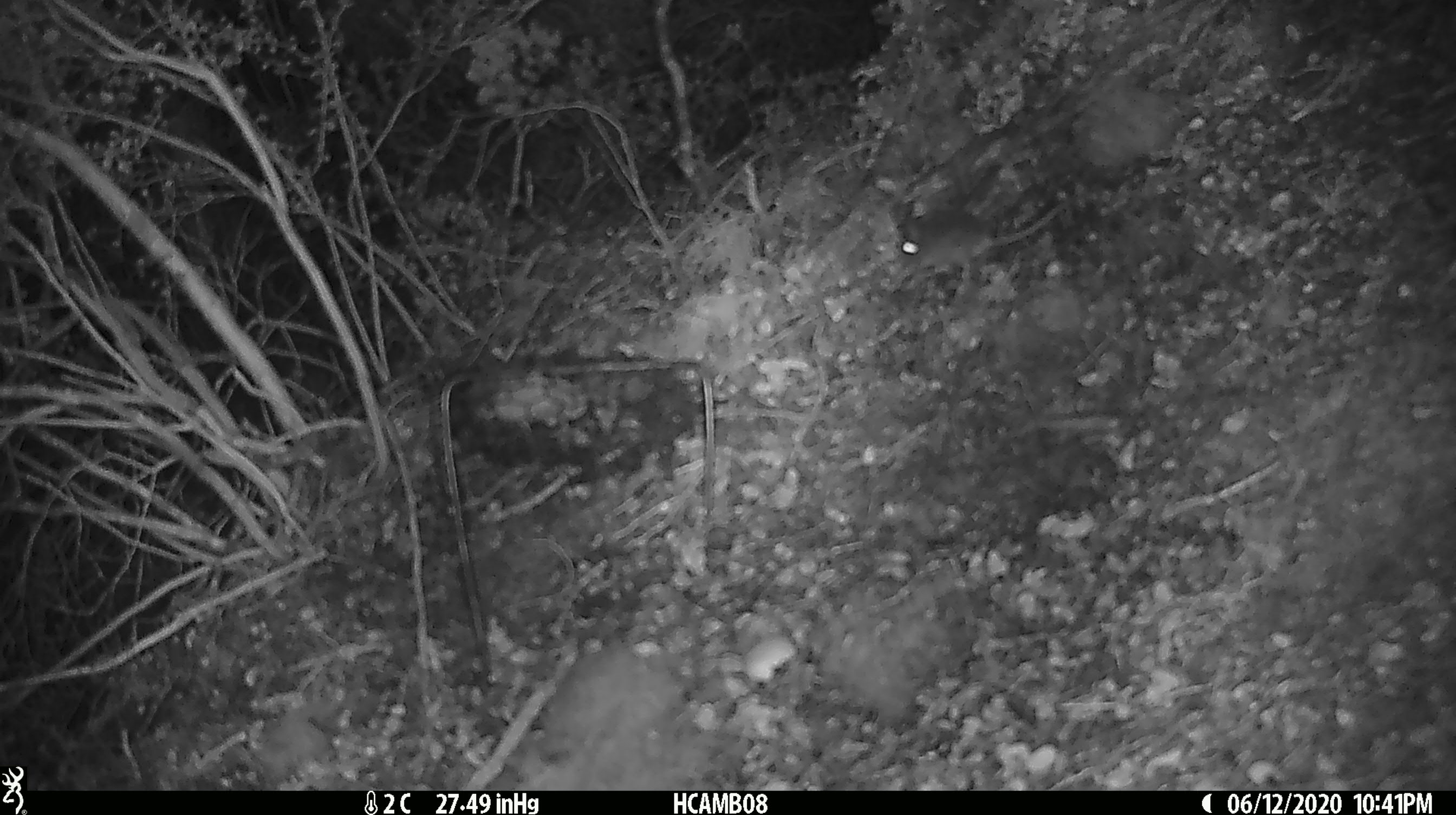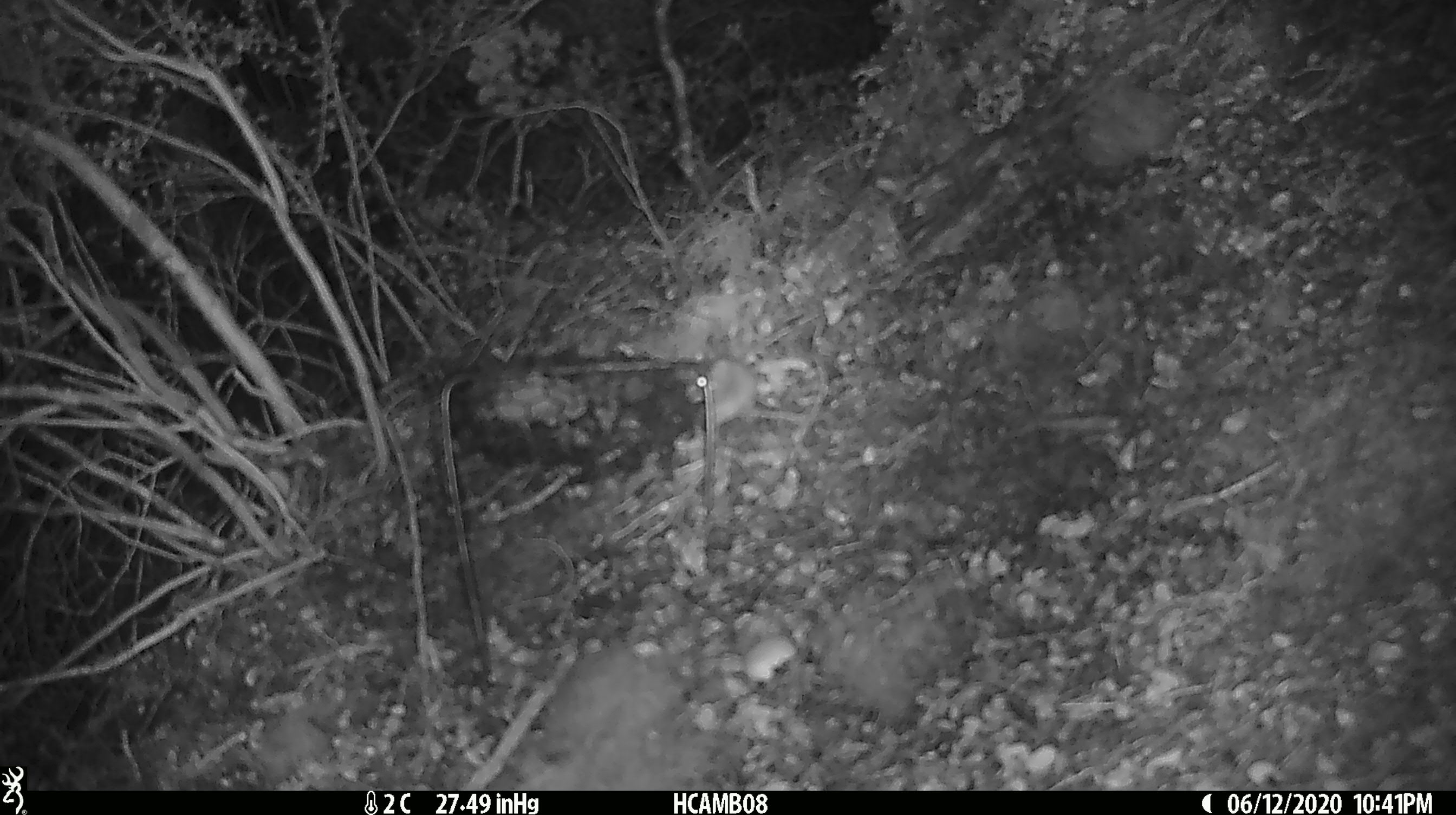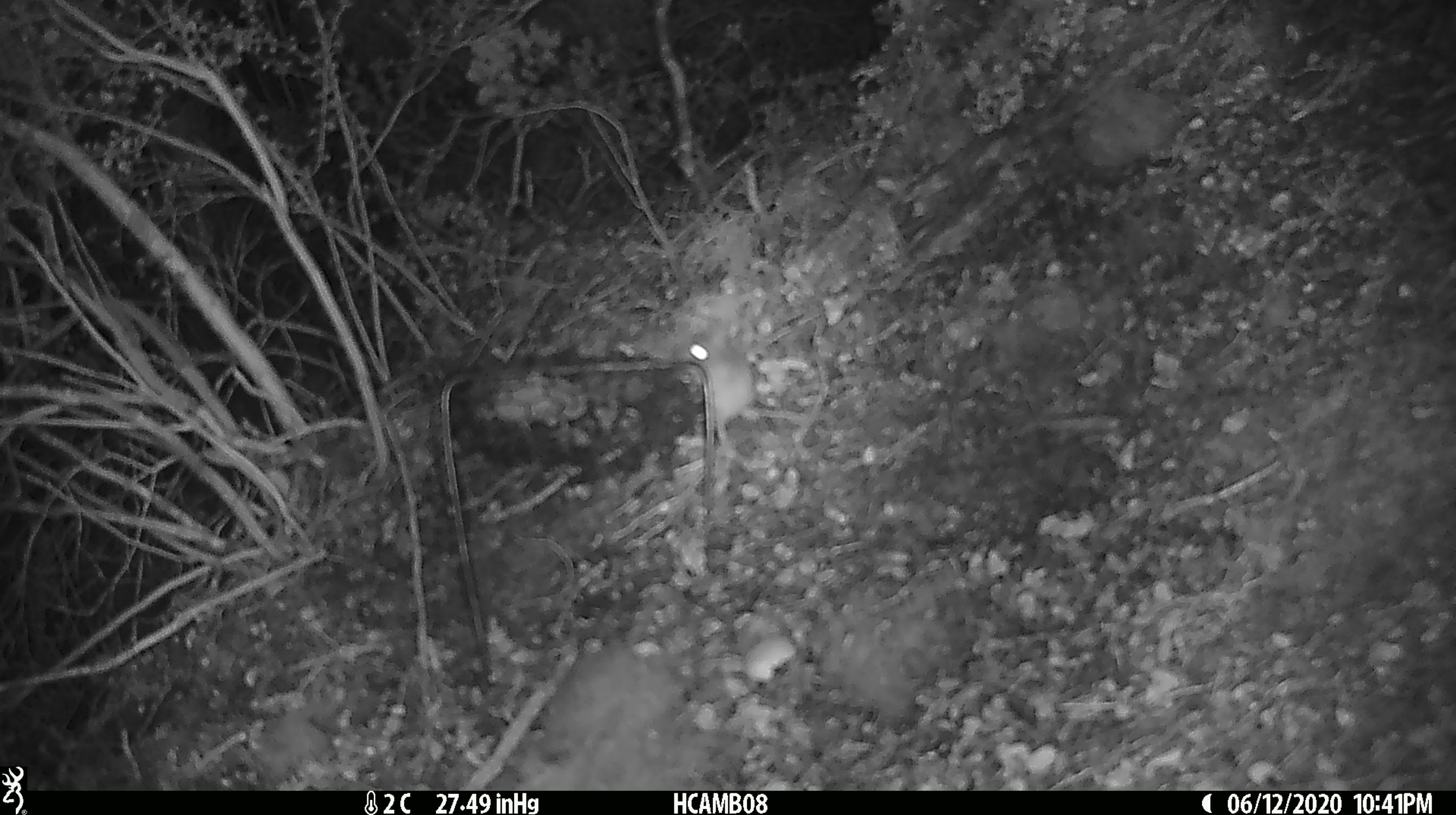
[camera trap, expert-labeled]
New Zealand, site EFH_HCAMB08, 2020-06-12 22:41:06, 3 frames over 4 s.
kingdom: Animalia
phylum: Chordata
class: Mammalia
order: Rodentia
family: Muridae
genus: Mus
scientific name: Mus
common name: mouse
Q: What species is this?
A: Mouse (Mus).